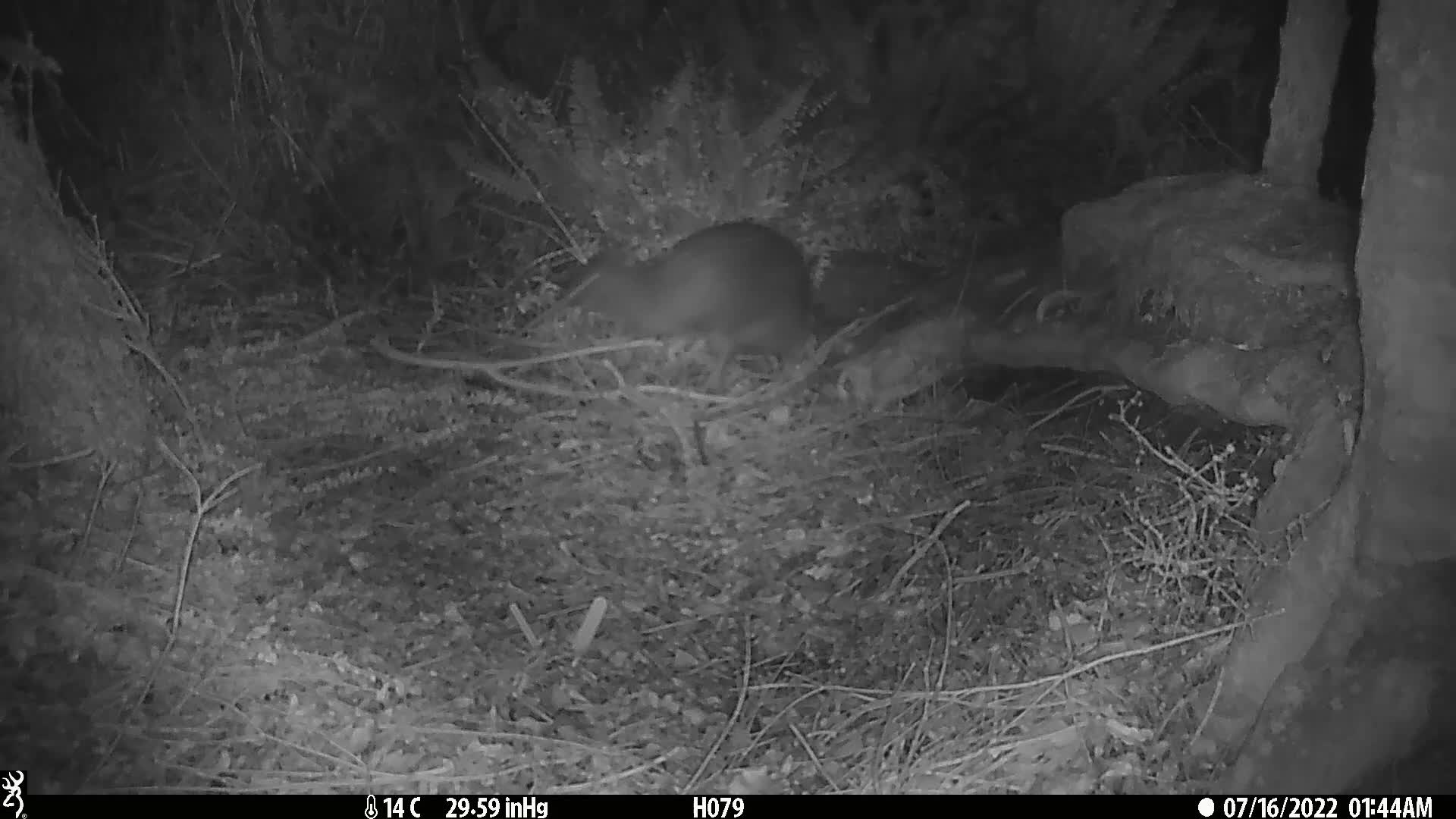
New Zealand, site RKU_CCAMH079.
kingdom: Animalia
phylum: Chordata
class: Aves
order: Apterygiformes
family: Apterygidae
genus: Apteryx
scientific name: Apteryx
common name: kiwi